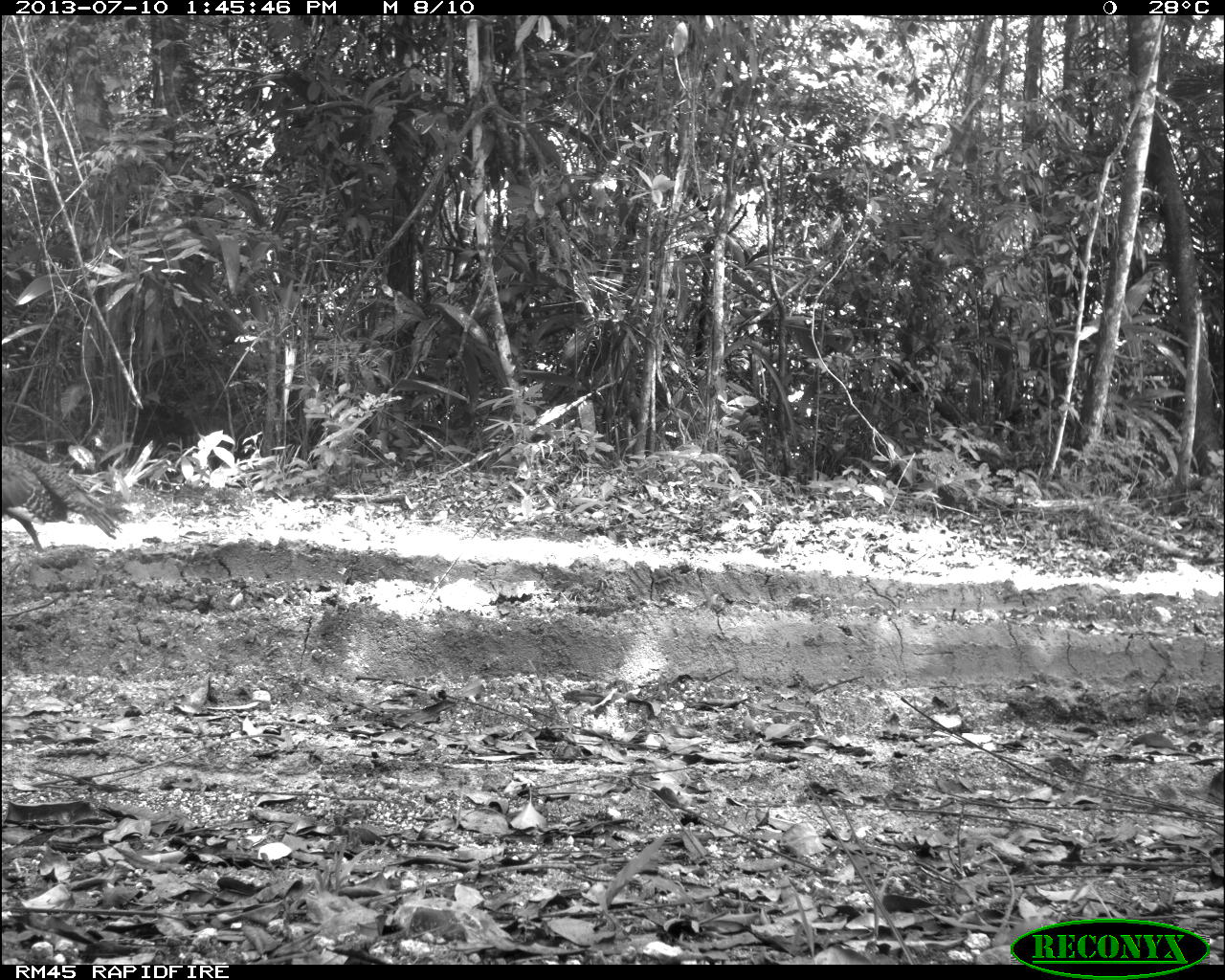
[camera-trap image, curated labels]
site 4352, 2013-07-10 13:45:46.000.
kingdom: Animalia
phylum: Chordata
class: Aves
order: Galliformes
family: Phasianidae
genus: Meleagris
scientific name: Meleagris ocellata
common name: ocellated turkey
Meleagris ocellata (ocellated turkey), count 1.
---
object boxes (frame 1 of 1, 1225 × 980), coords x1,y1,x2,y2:
meleagris ocellata: 2,442,130,554